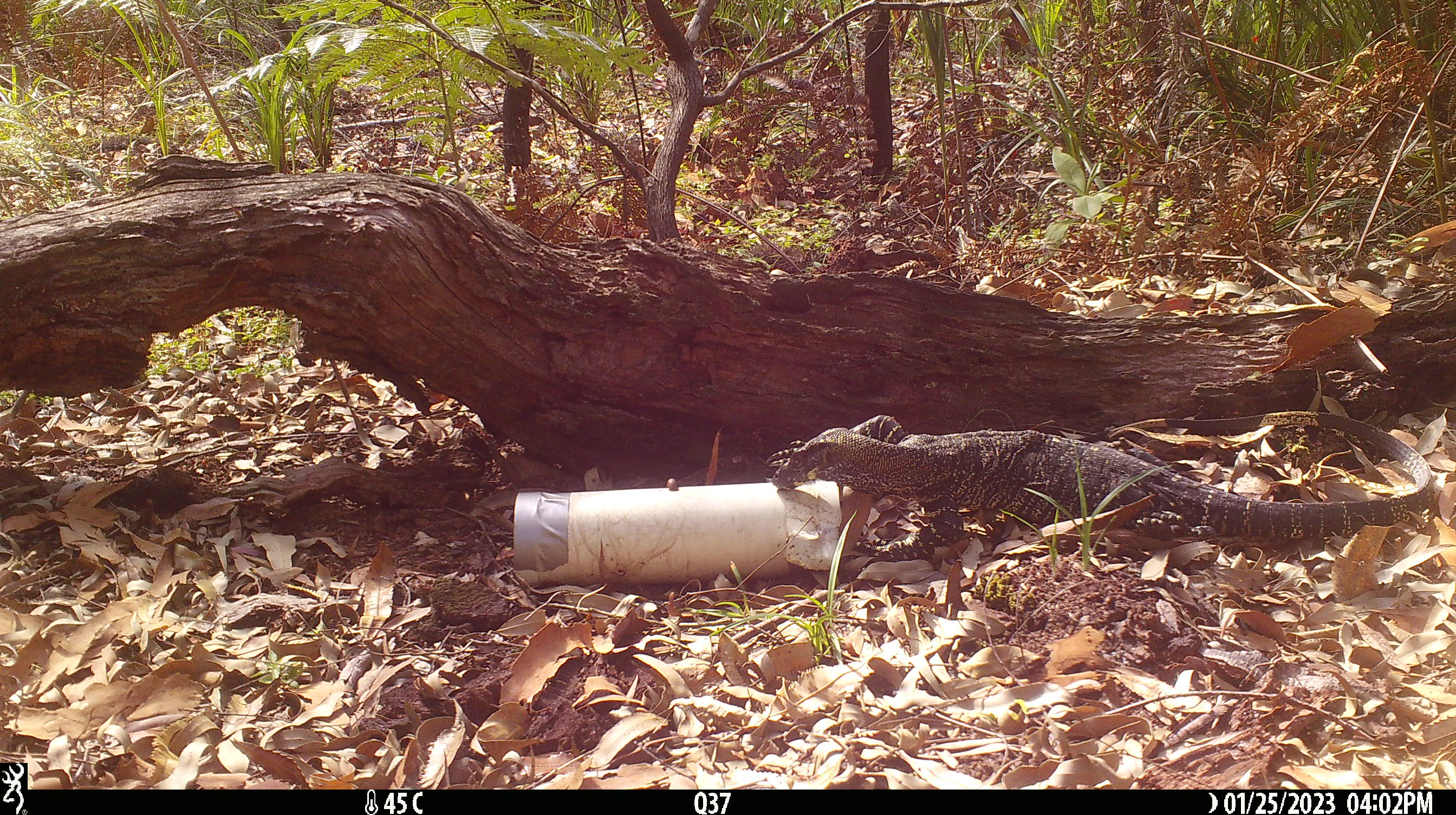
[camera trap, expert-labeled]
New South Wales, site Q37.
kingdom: Animalia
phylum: Chordata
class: Reptilia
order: Squamata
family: Varanidae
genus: Varanus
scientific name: Varanus varius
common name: lace monitor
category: goanna